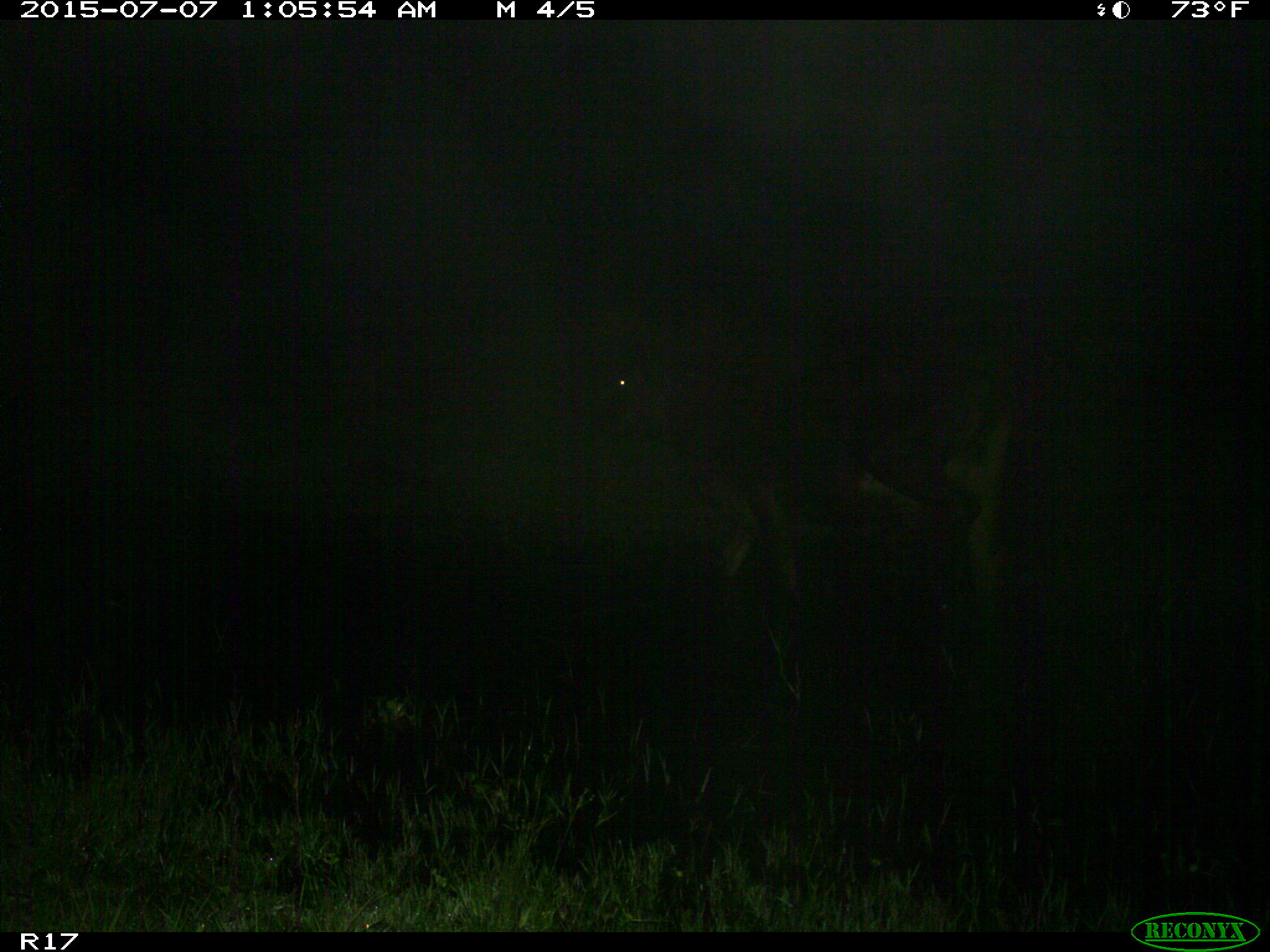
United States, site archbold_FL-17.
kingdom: Animalia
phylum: Chordata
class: Mammalia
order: Artiodactyla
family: Bovidae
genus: Bos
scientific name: Bos taurus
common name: domestic cow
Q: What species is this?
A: Bos taurus (domestic cow).